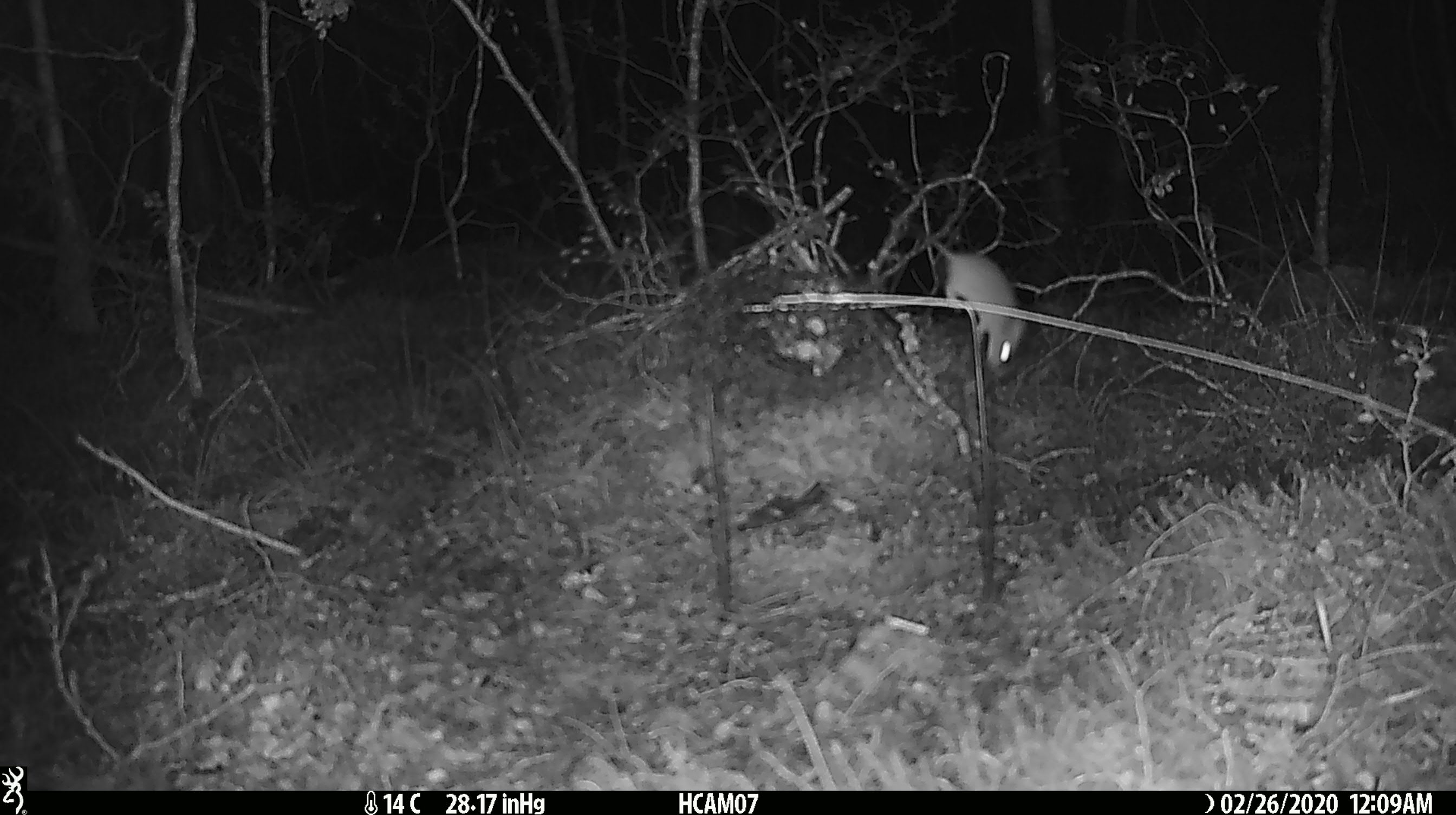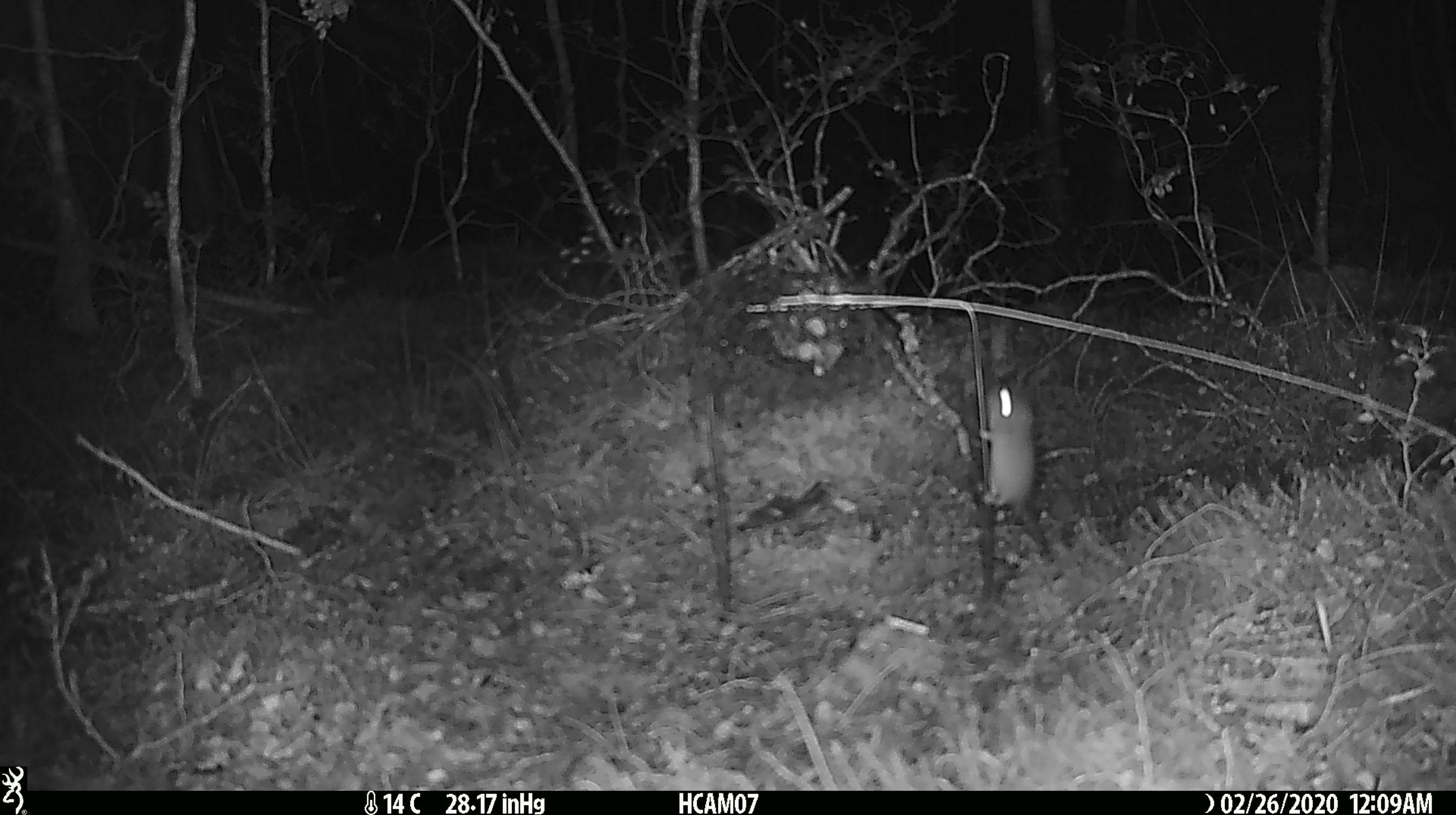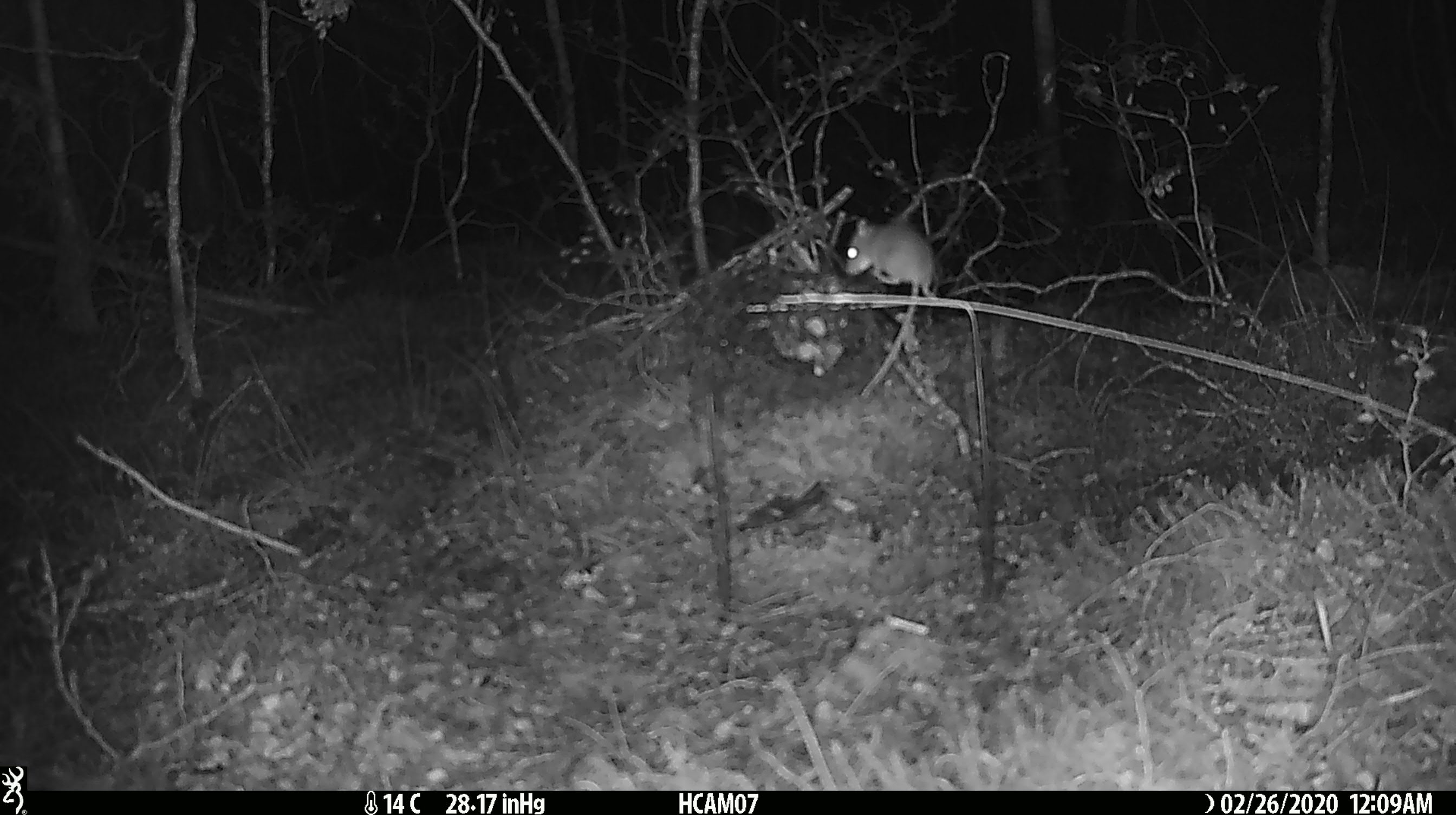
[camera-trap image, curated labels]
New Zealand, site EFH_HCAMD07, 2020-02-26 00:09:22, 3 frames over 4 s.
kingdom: Animalia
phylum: Chordata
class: Mammalia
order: Rodentia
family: Muridae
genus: Mus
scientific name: Mus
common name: mouse